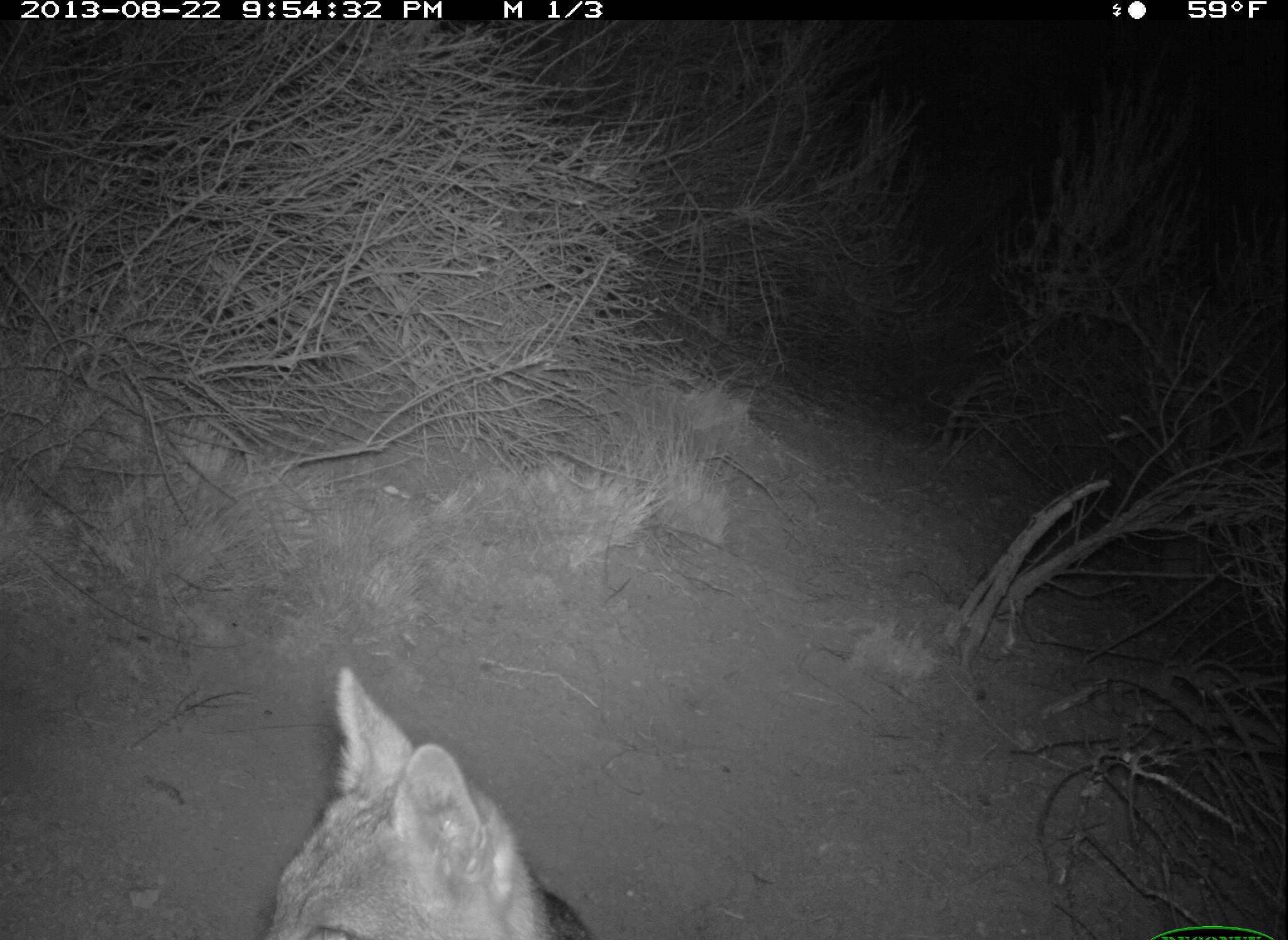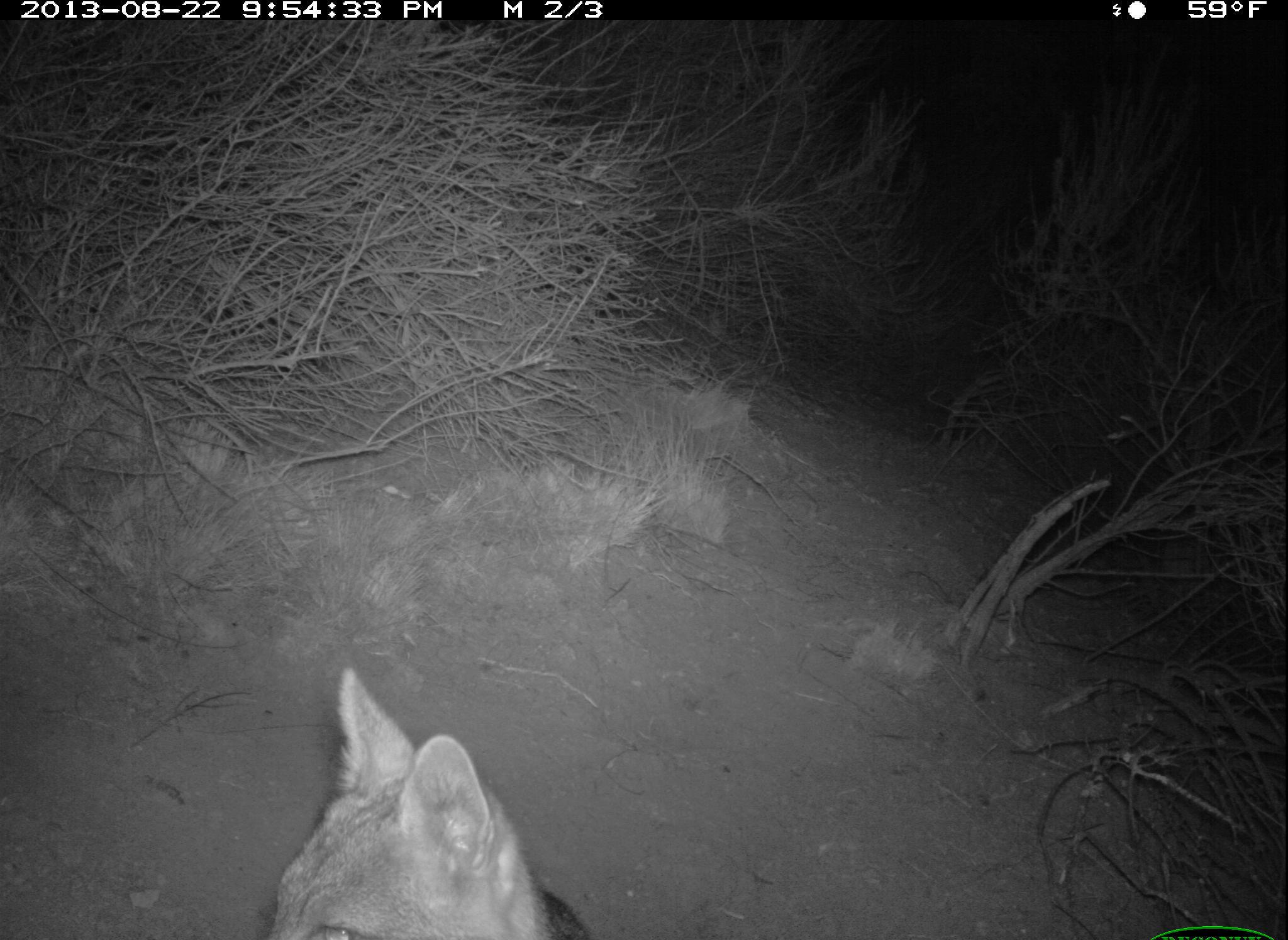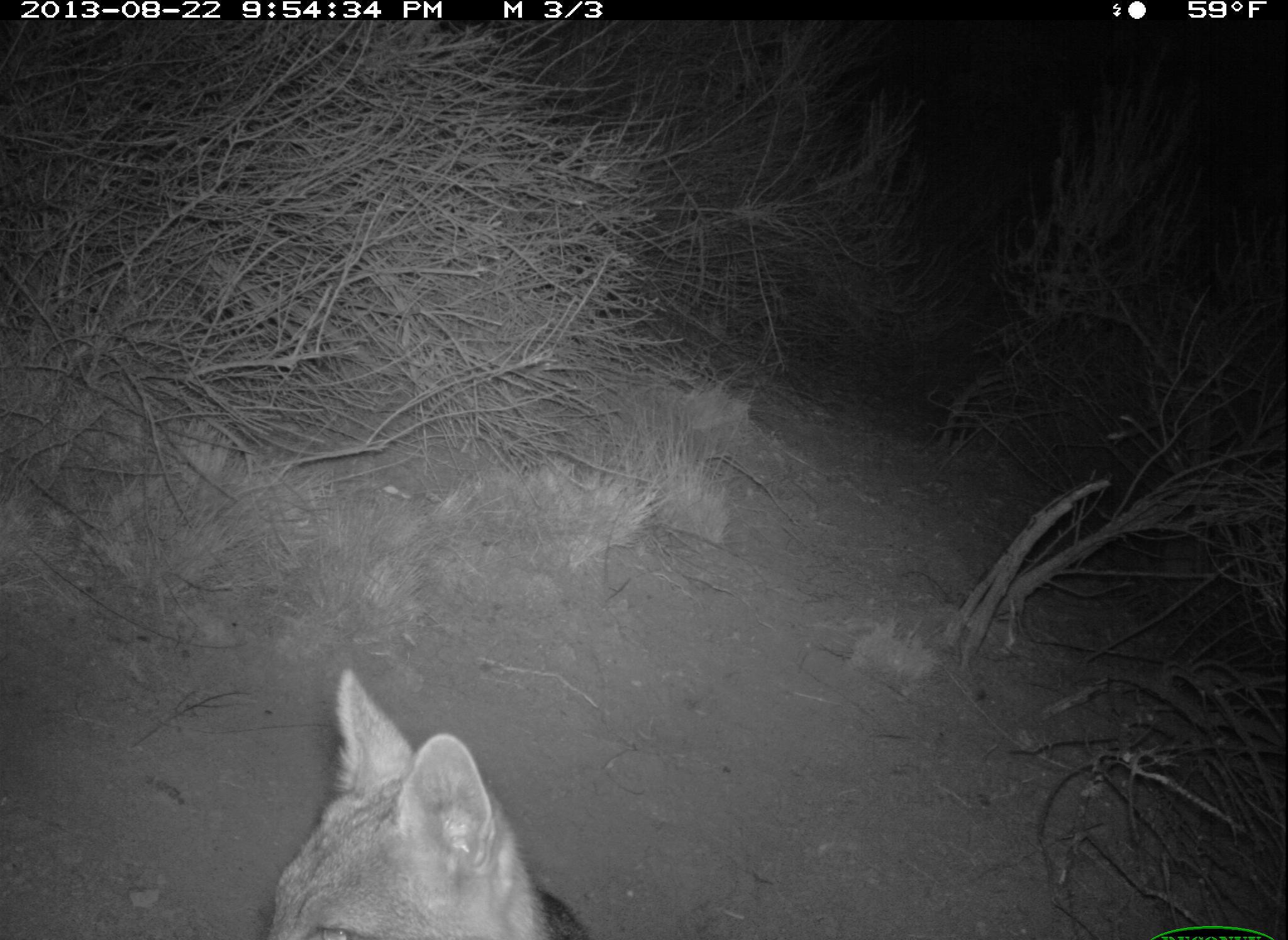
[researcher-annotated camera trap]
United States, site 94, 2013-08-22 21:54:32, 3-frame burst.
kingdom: Animalia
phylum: Chordata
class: Mammalia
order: Carnivora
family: Canidae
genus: Urocyon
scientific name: Urocyon cinereoargenteus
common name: gray fox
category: fox